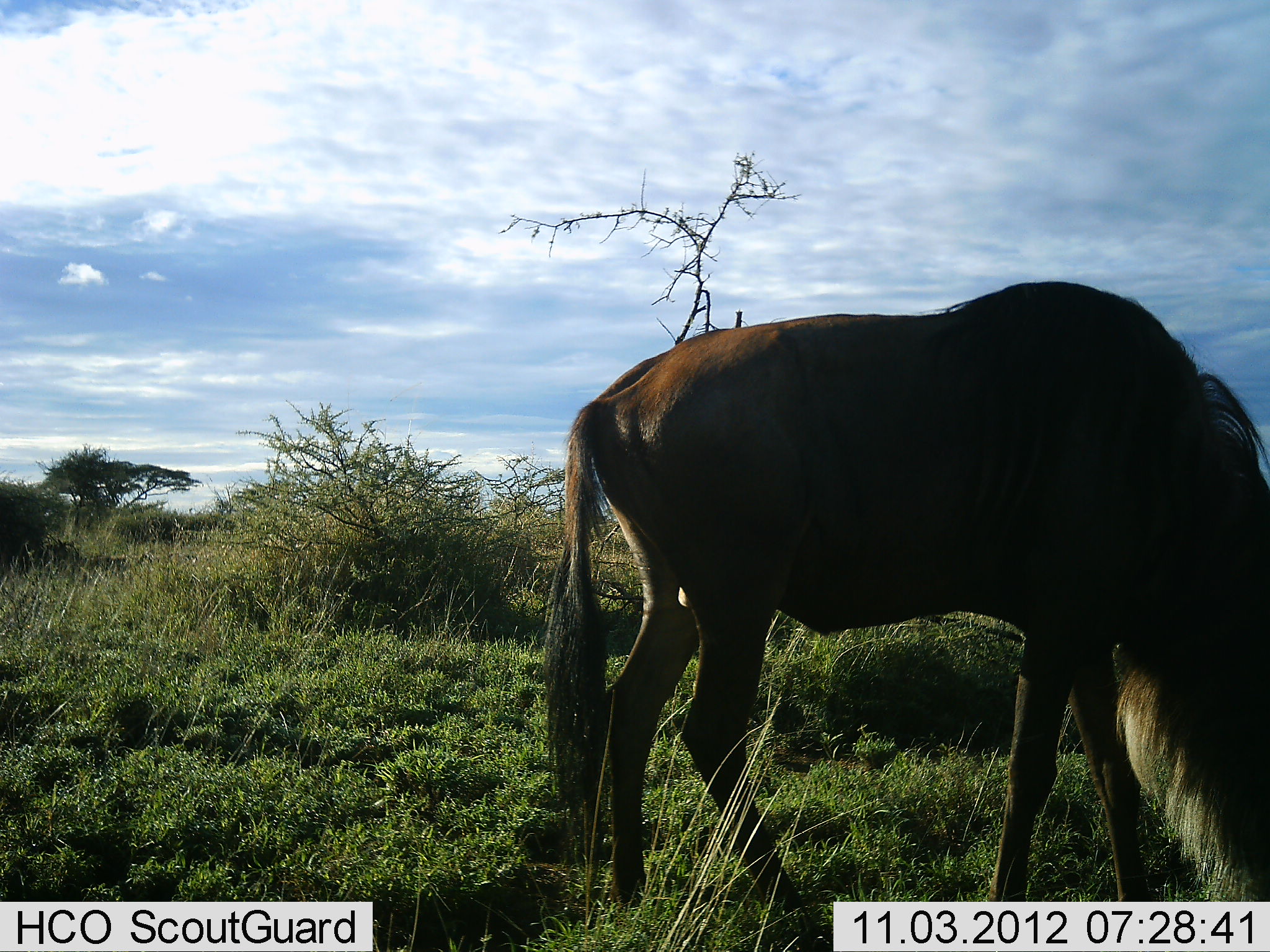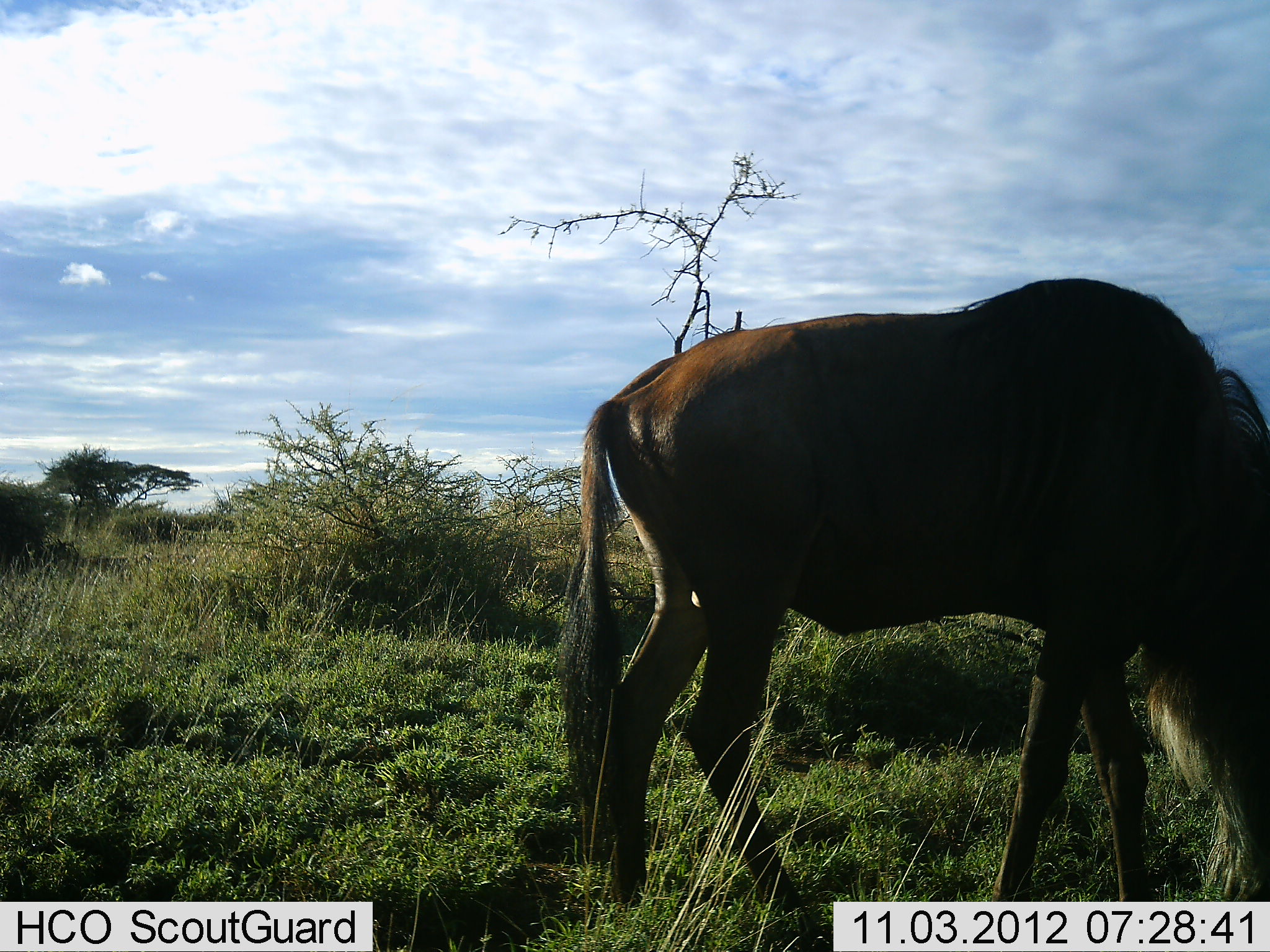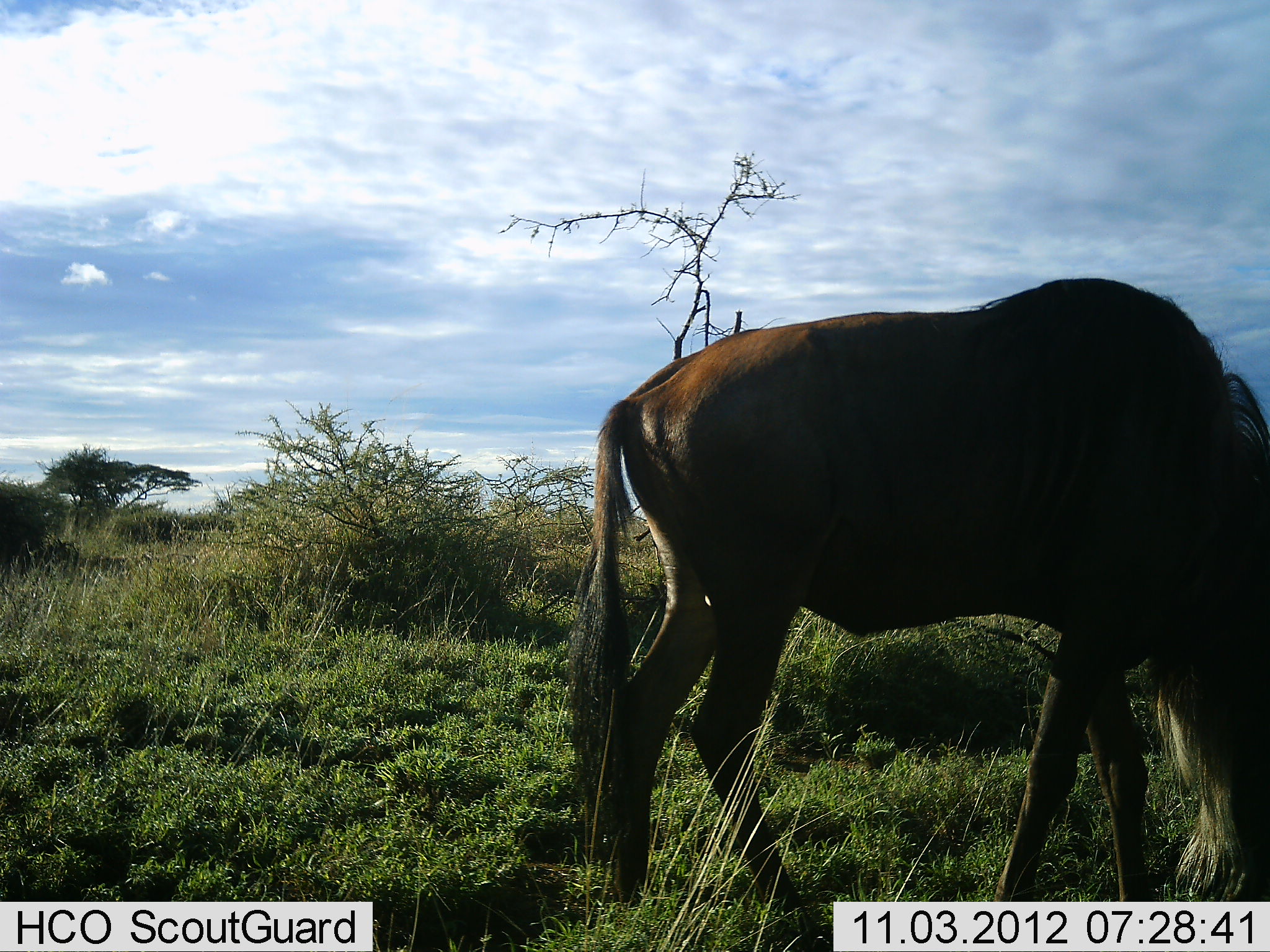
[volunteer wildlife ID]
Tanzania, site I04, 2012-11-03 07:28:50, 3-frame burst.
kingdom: Animalia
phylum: Chordata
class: Mammalia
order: Artiodactyla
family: Bovidae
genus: Connochaetes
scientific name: Connochaetes taurinus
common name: blue wildebeest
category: wildebeest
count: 1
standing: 20%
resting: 0%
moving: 10%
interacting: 0%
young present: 0%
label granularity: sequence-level